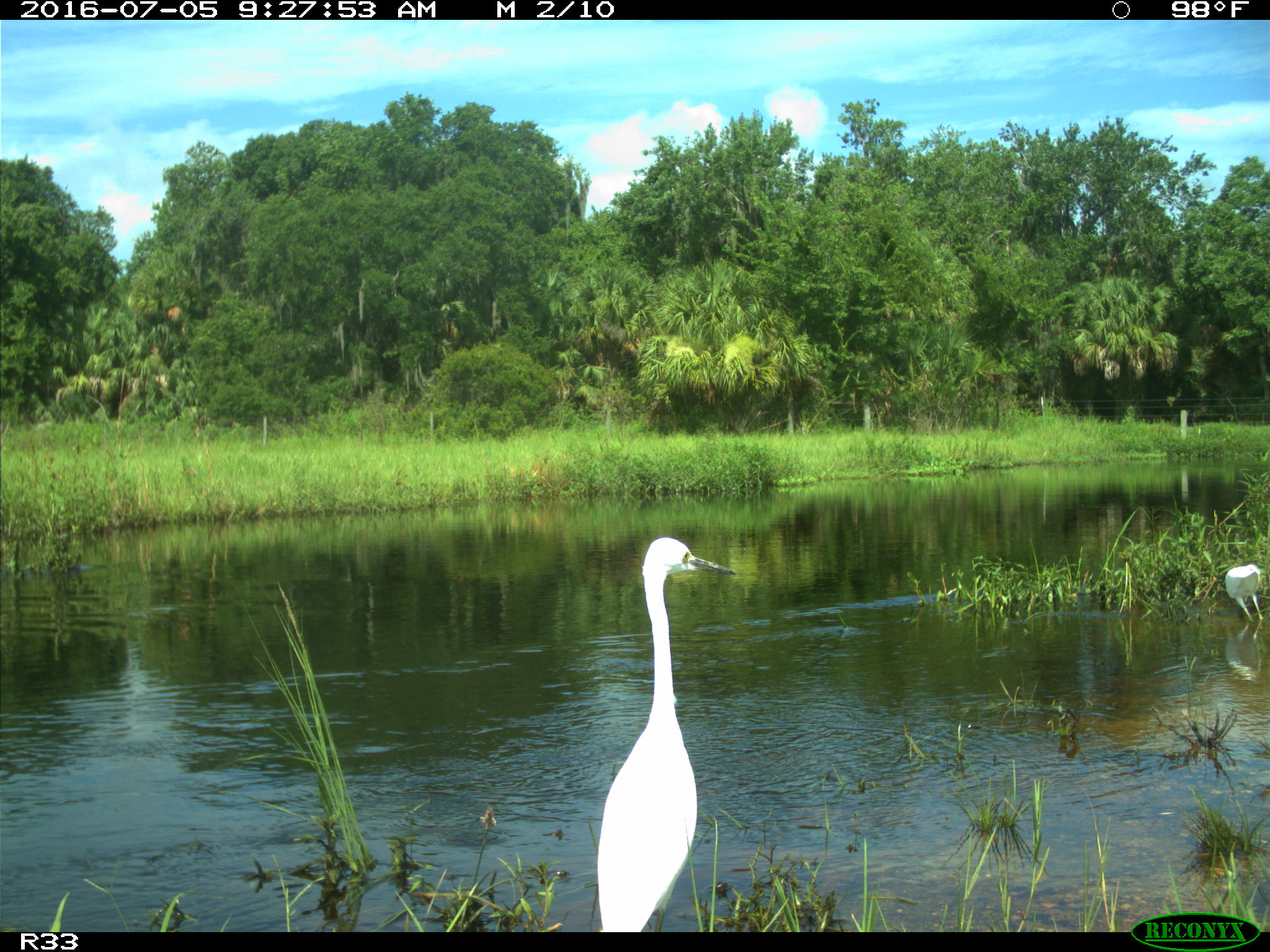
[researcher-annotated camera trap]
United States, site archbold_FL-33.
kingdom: Animalia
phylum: Chordata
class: Aves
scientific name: Aves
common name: birds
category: unidentified bird